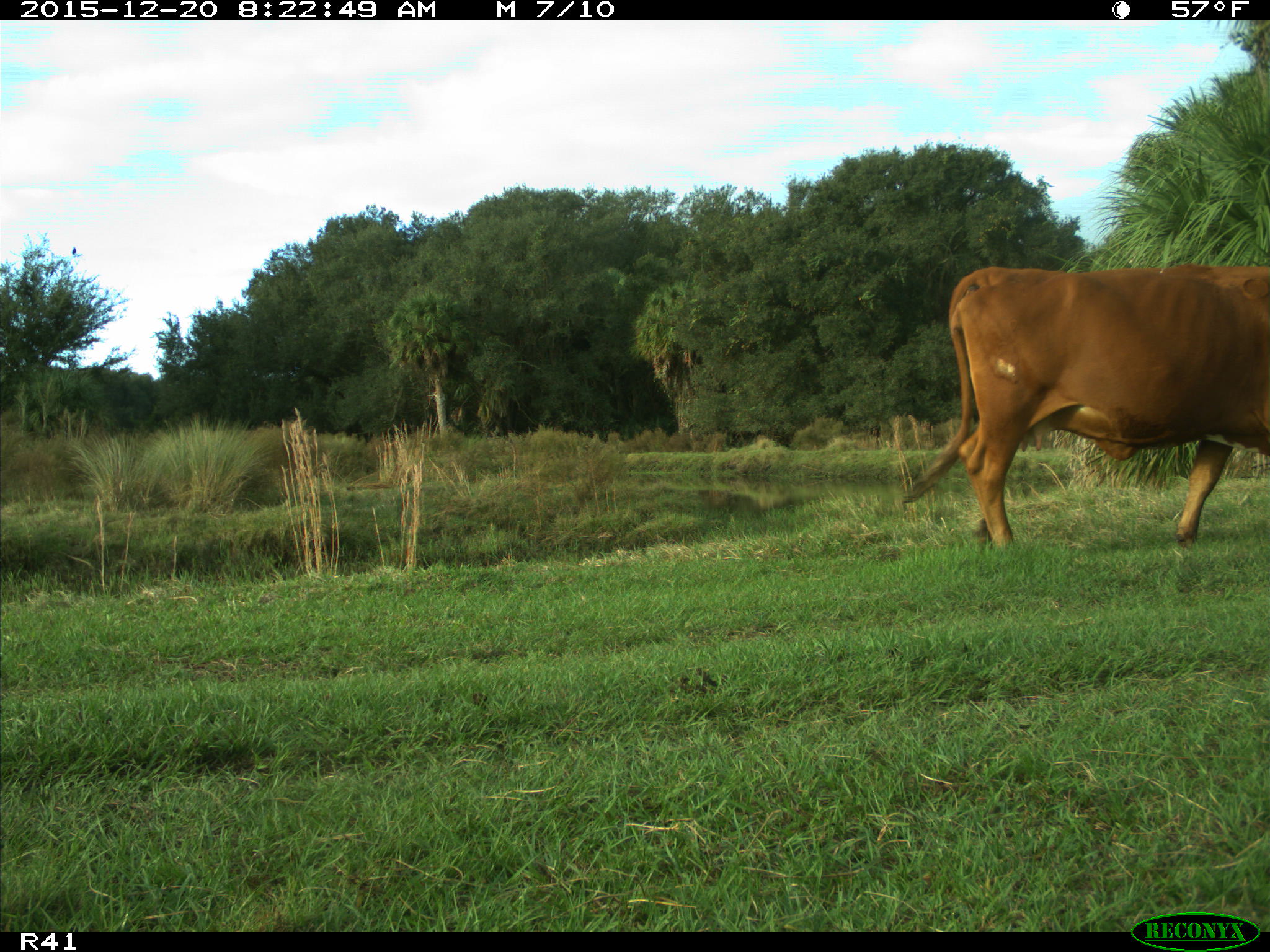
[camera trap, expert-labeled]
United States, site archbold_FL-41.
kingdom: Animalia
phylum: Chordata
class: Mammalia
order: Artiodactyla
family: Bovidae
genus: Bos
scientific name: Bos taurus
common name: domestic cow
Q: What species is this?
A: Bos taurus (domestic cow).